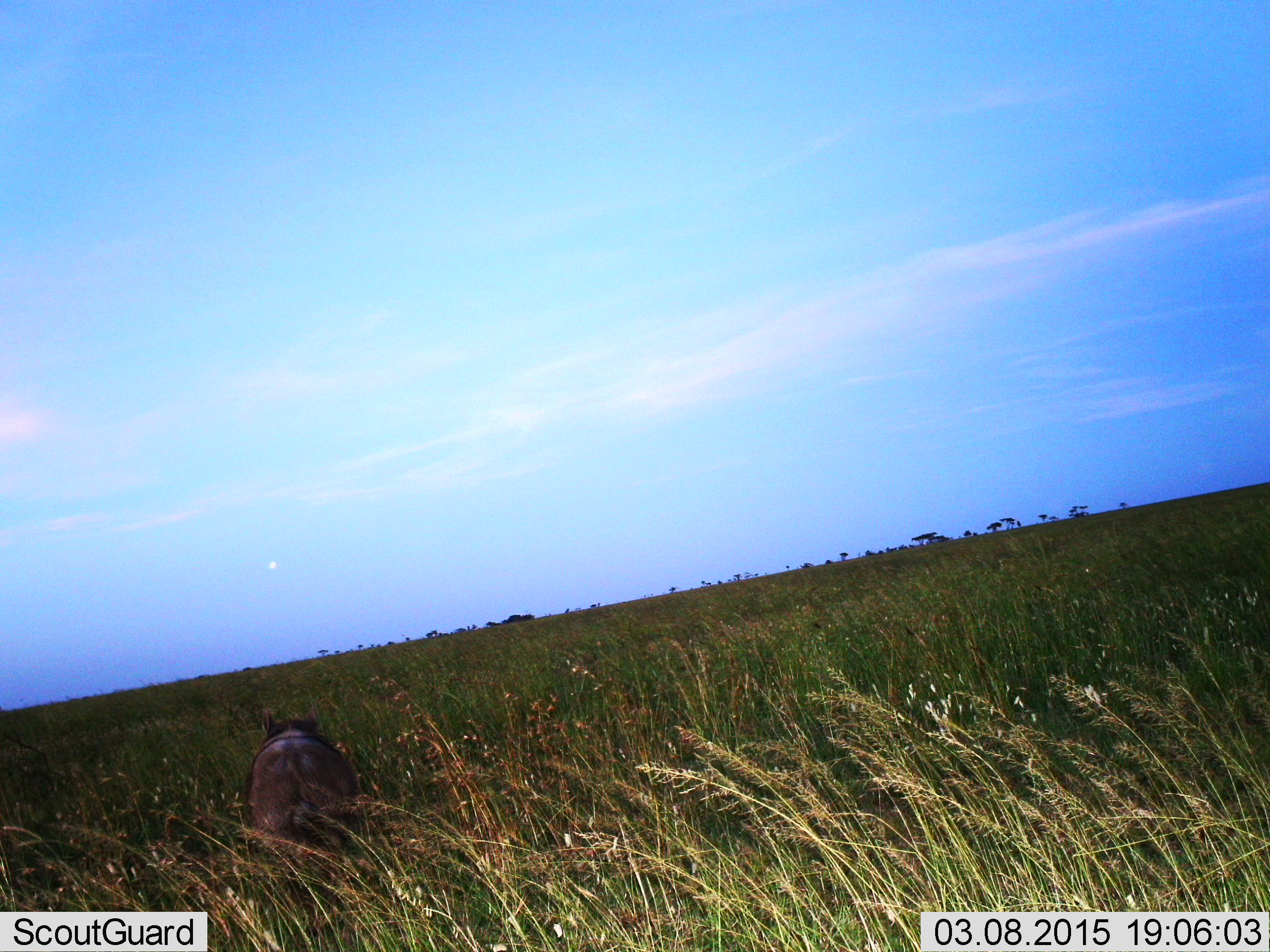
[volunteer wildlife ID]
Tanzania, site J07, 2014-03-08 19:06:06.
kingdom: Animalia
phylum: Chordata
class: Mammalia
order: Artiodactyla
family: Suidae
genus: Phacochoerus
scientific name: Phacochoerus africanus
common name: warthog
Warthog (Phacochoerus africanus), count 1. Behavior (volunteer vote fractions): standing 42%, resting 12%, moving 46%, interacting 0%. Young present (vote fraction): 4%. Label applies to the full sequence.